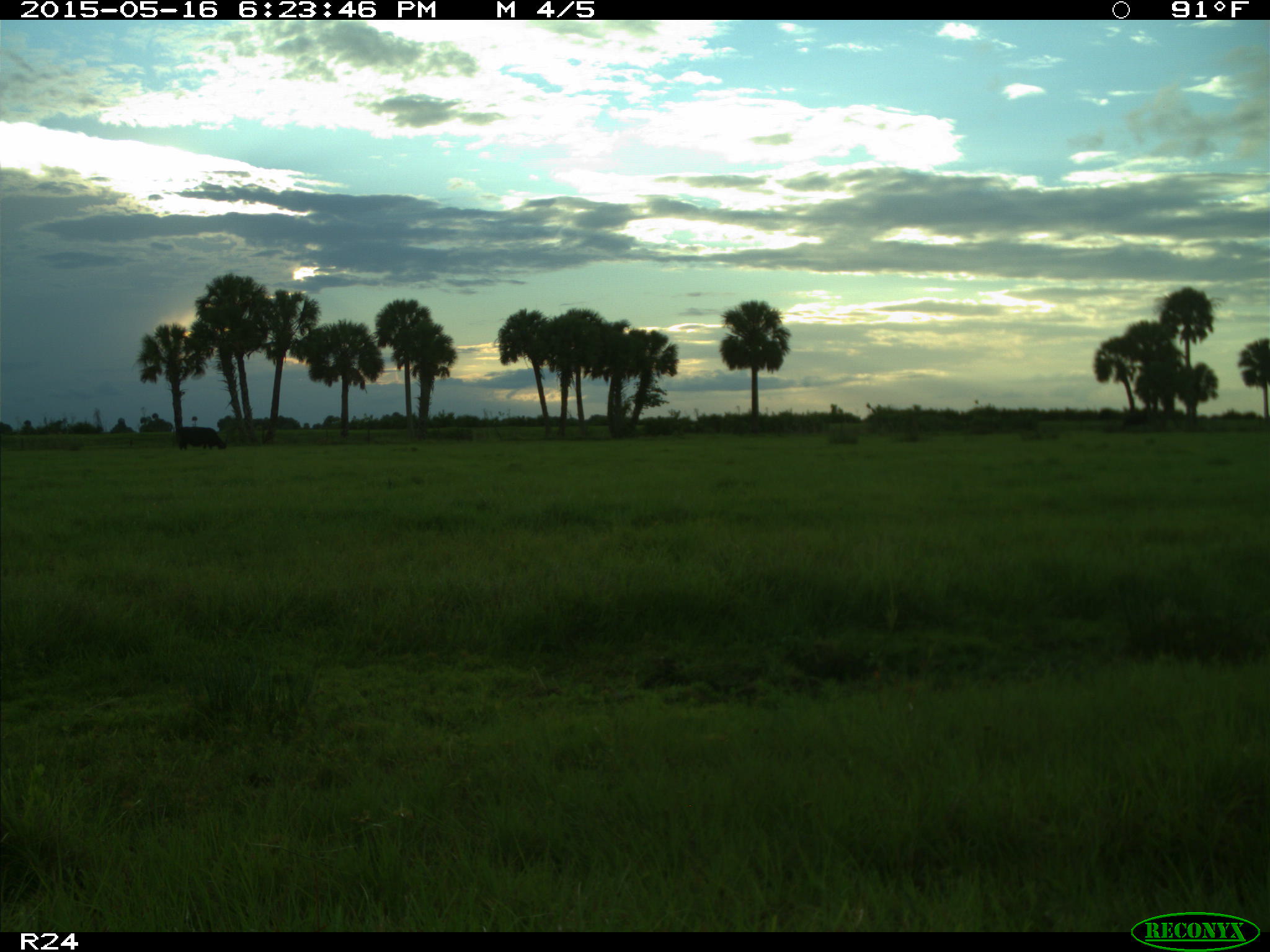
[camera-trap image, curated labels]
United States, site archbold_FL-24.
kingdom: Animalia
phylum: Chordata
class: Mammalia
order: Artiodactyla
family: Bovidae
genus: Bos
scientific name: Bos taurus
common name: domestic cow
Bos taurus (domestic cow).